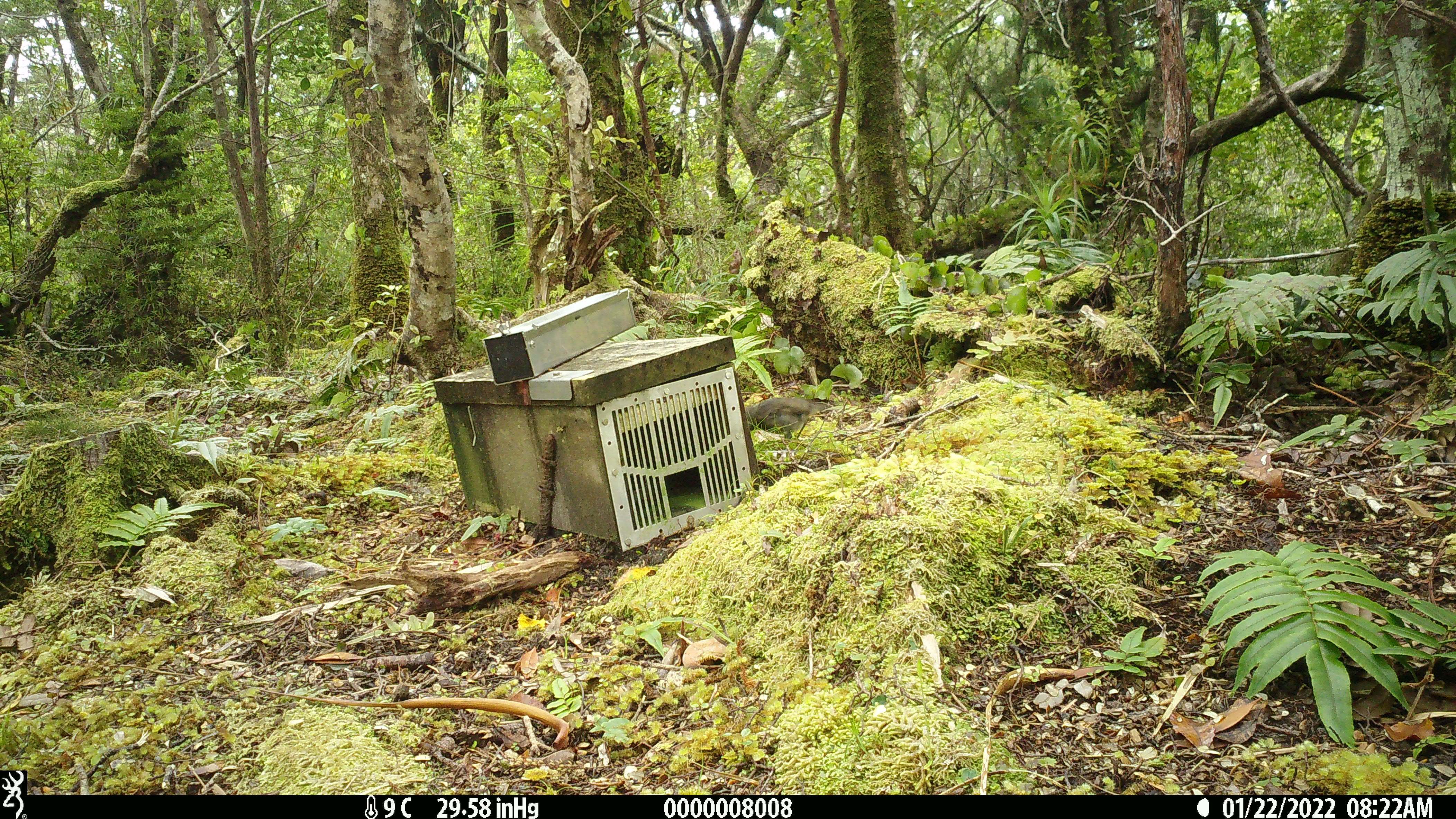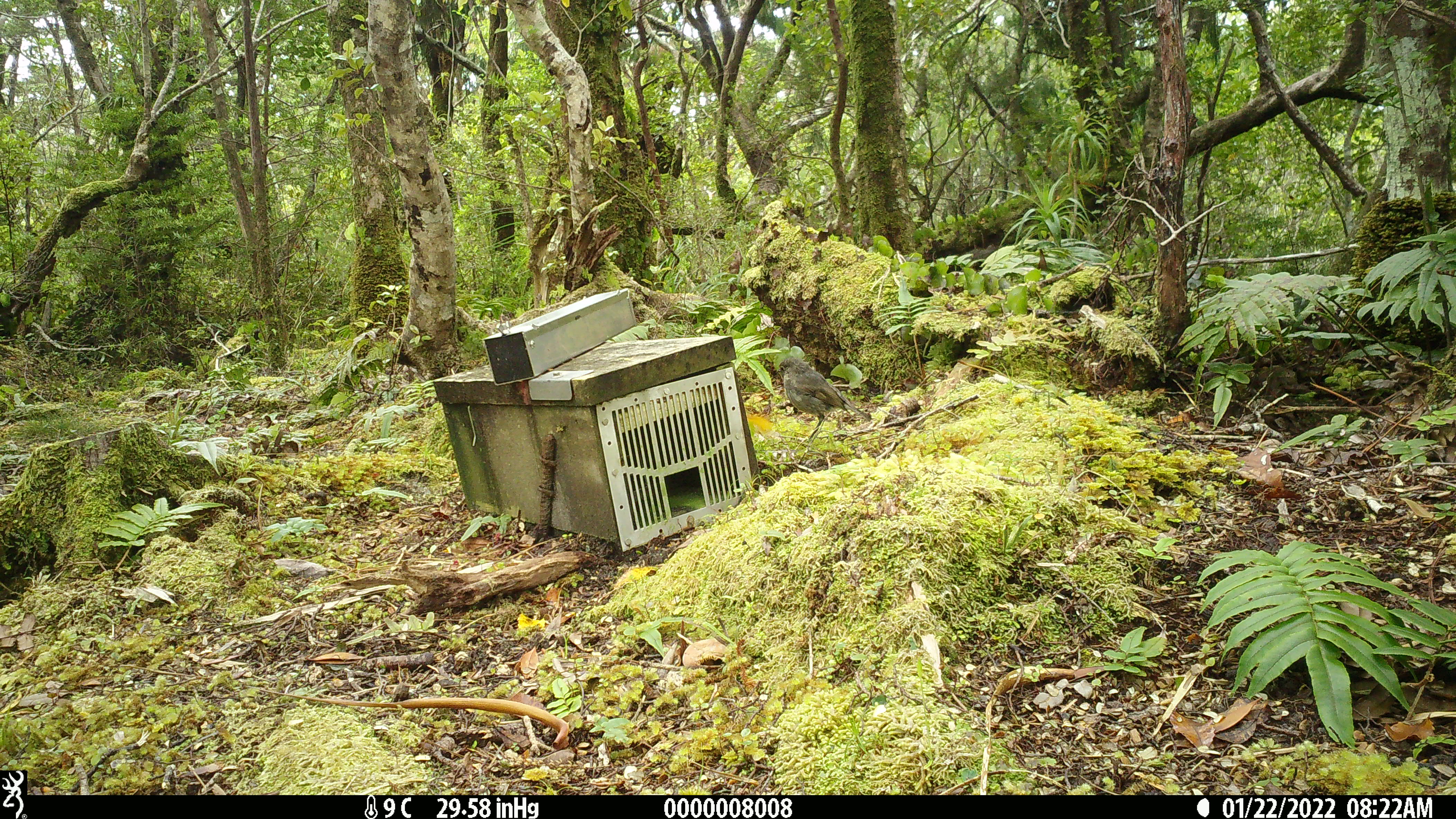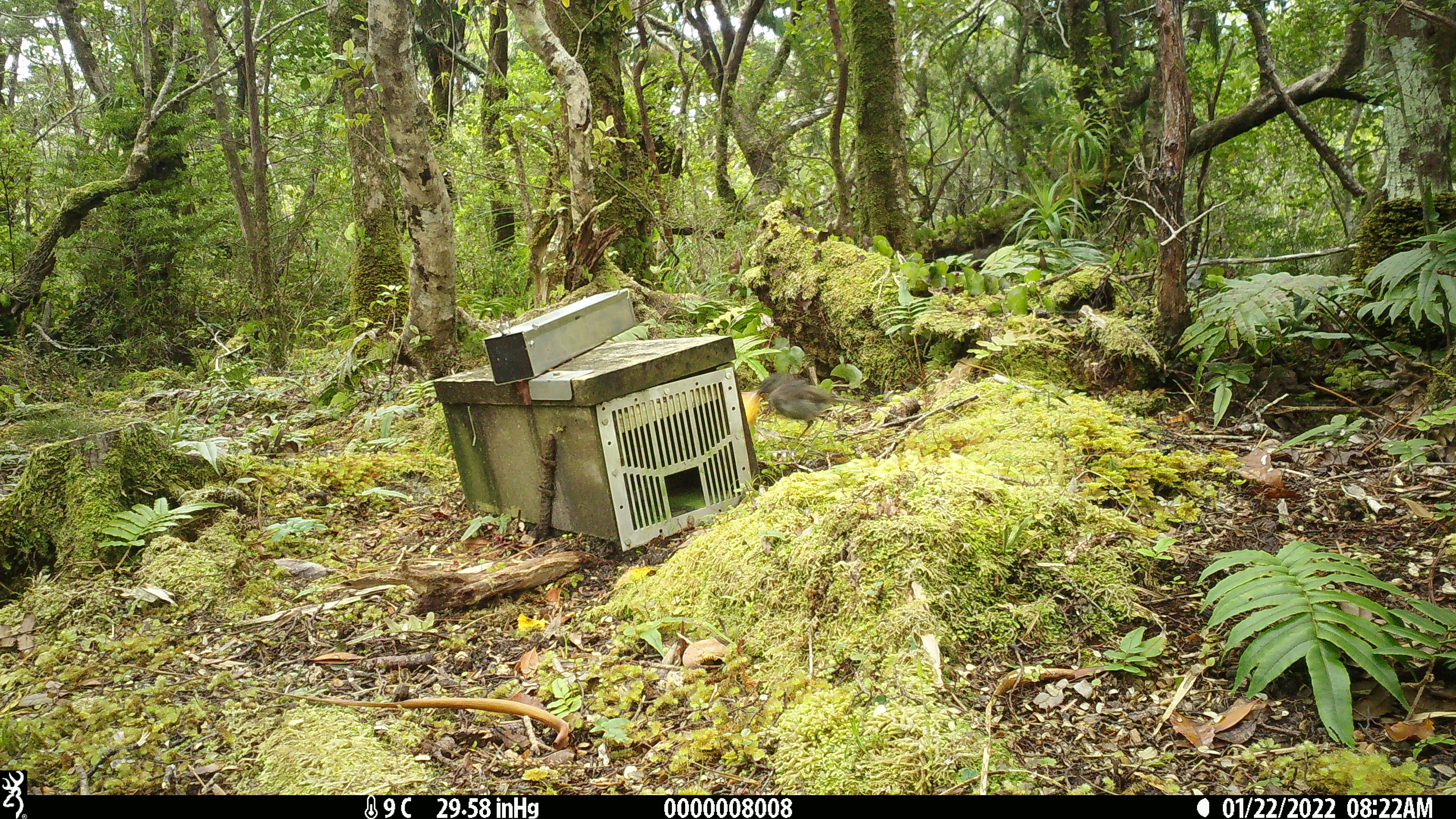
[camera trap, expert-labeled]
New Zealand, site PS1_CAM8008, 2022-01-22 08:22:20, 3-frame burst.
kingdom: Animalia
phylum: Chordata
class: Aves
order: Passeriformes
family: Petroicidae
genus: Petroica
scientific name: Petroica australis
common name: new zealand robin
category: robin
Robin (new zealand robin) (Petroica australis).